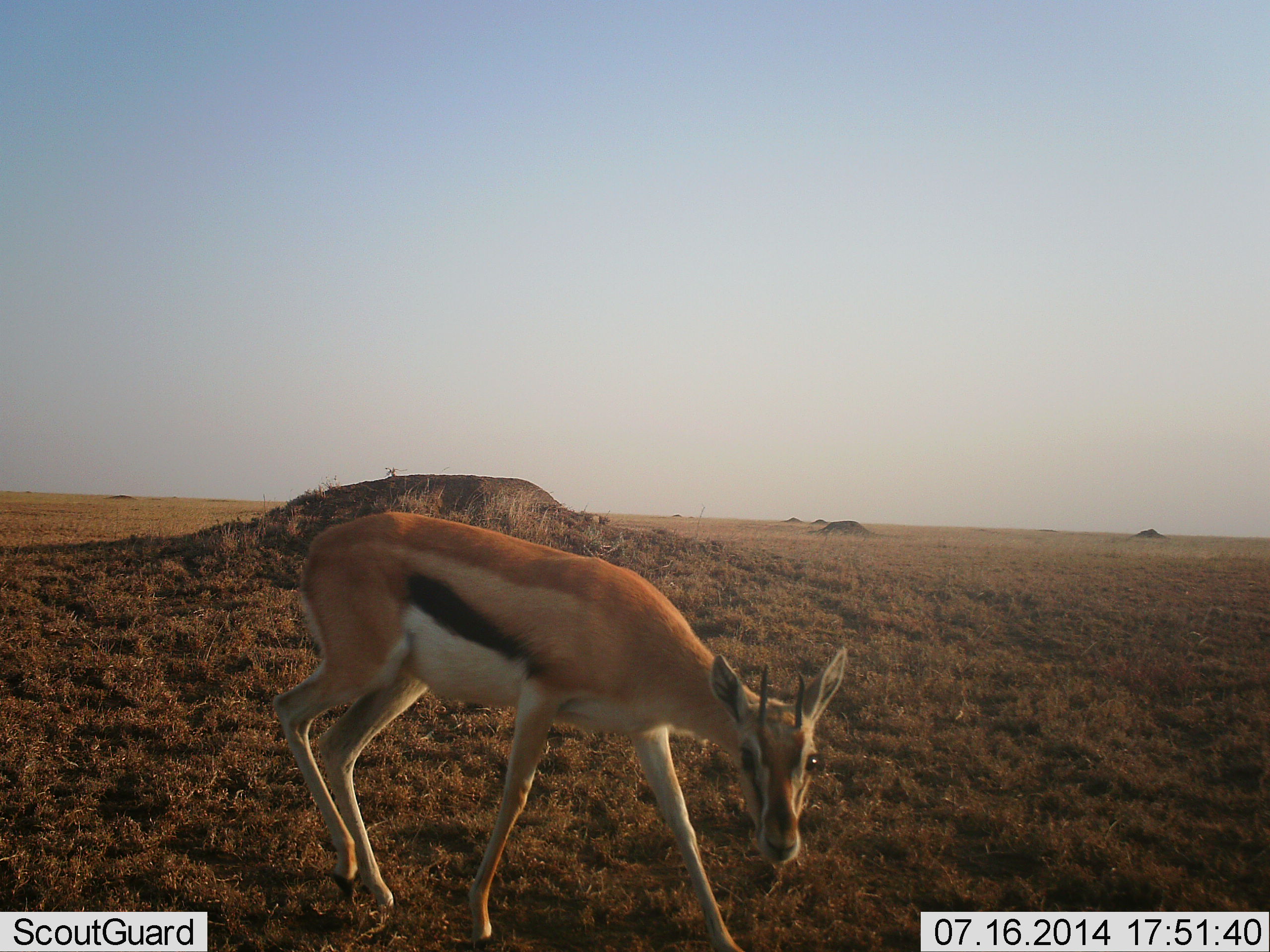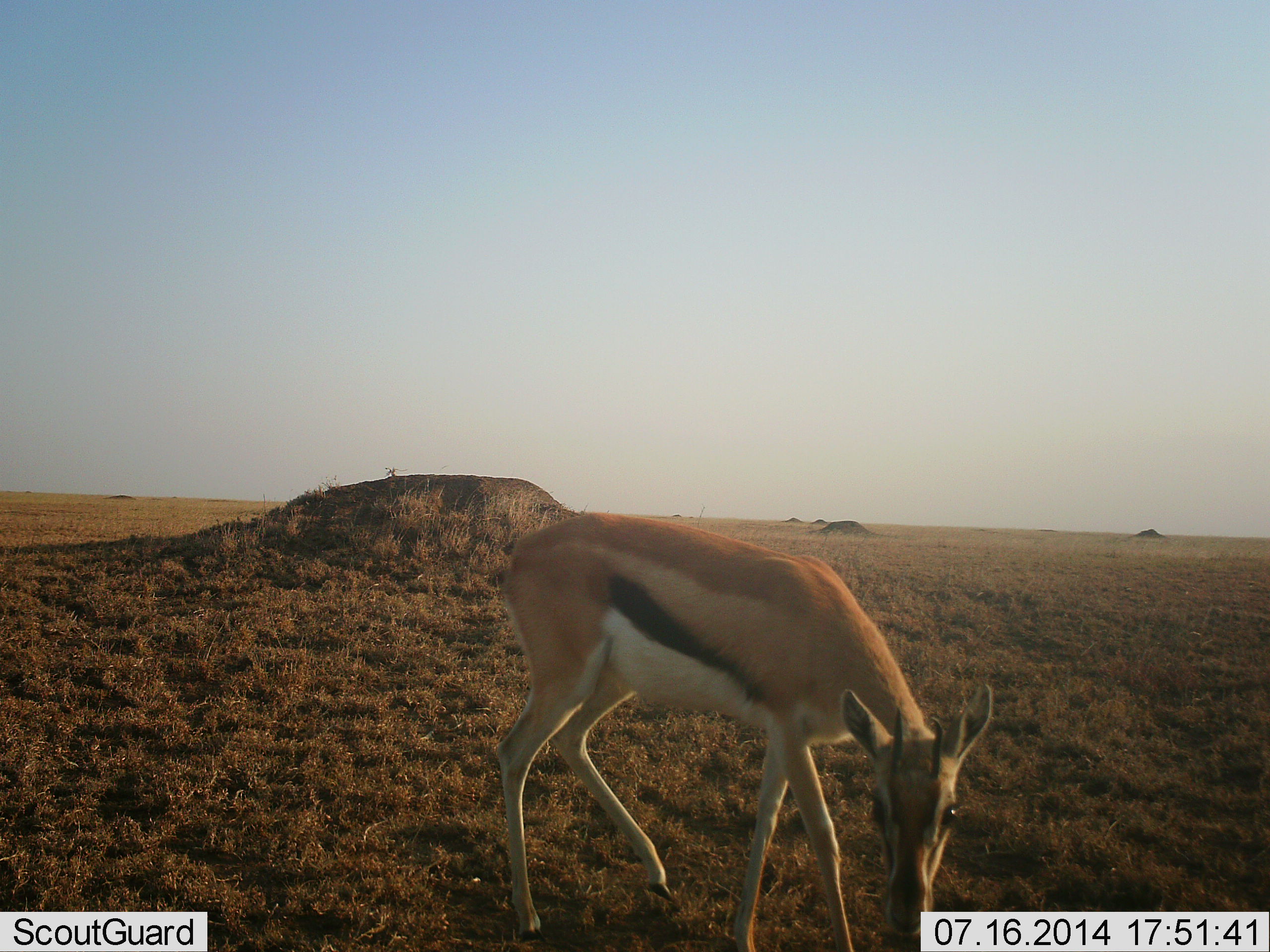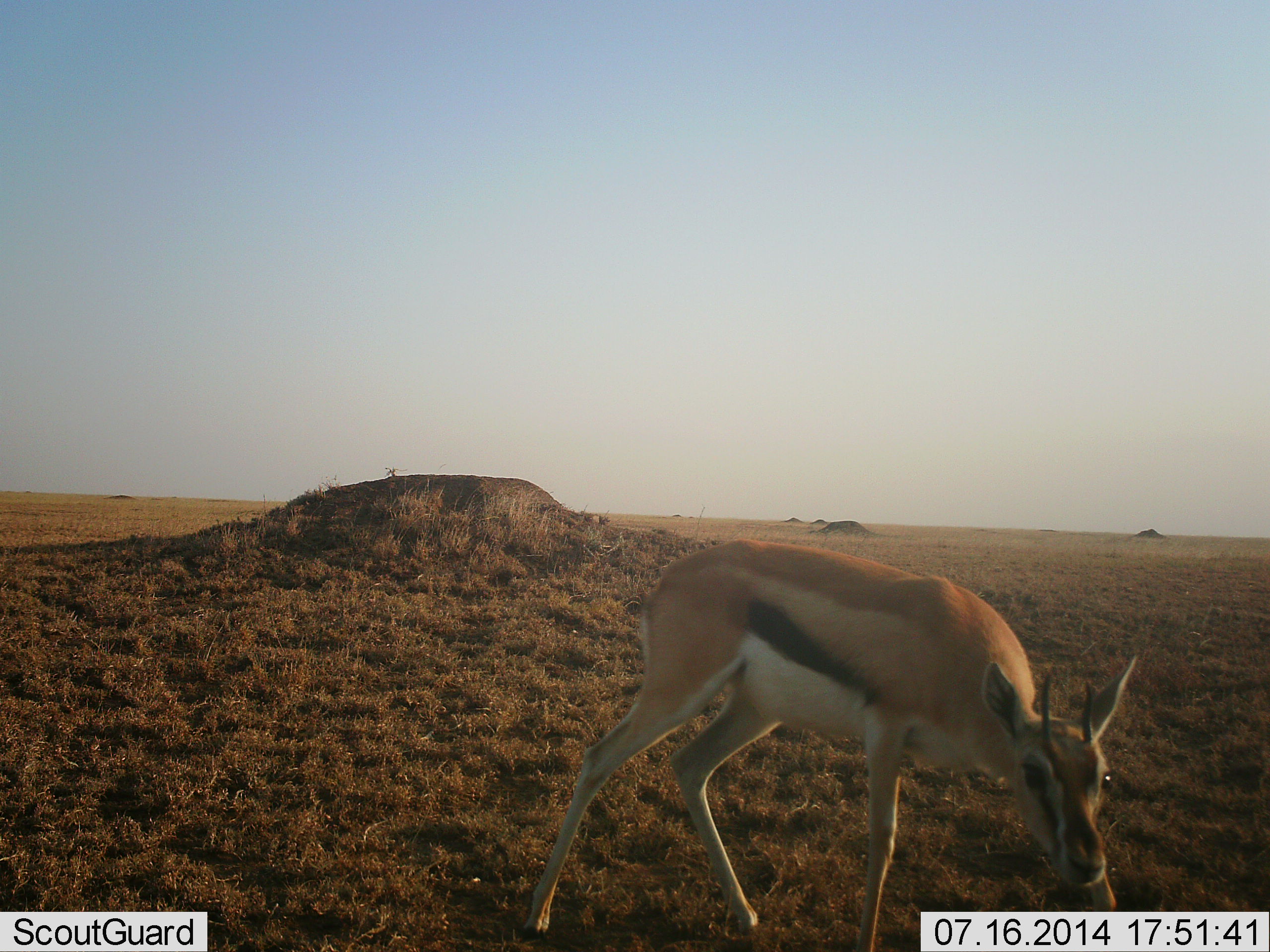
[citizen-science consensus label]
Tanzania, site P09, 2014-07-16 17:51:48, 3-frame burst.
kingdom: Animalia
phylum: Chordata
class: Mammalia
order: Artiodactyla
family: Bovidae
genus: Eudorcas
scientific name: Eudorcas thomsonii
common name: thomson's gazelle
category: gazellethomsons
Gazellethomsons (thomson's gazelle) (Eudorcas thomsonii), count 1. Behavior (volunteer vote fractions): standing 0%, resting 0%, moving 80%, interacting 0%. Young present (vote fraction): 10%. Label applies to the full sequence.